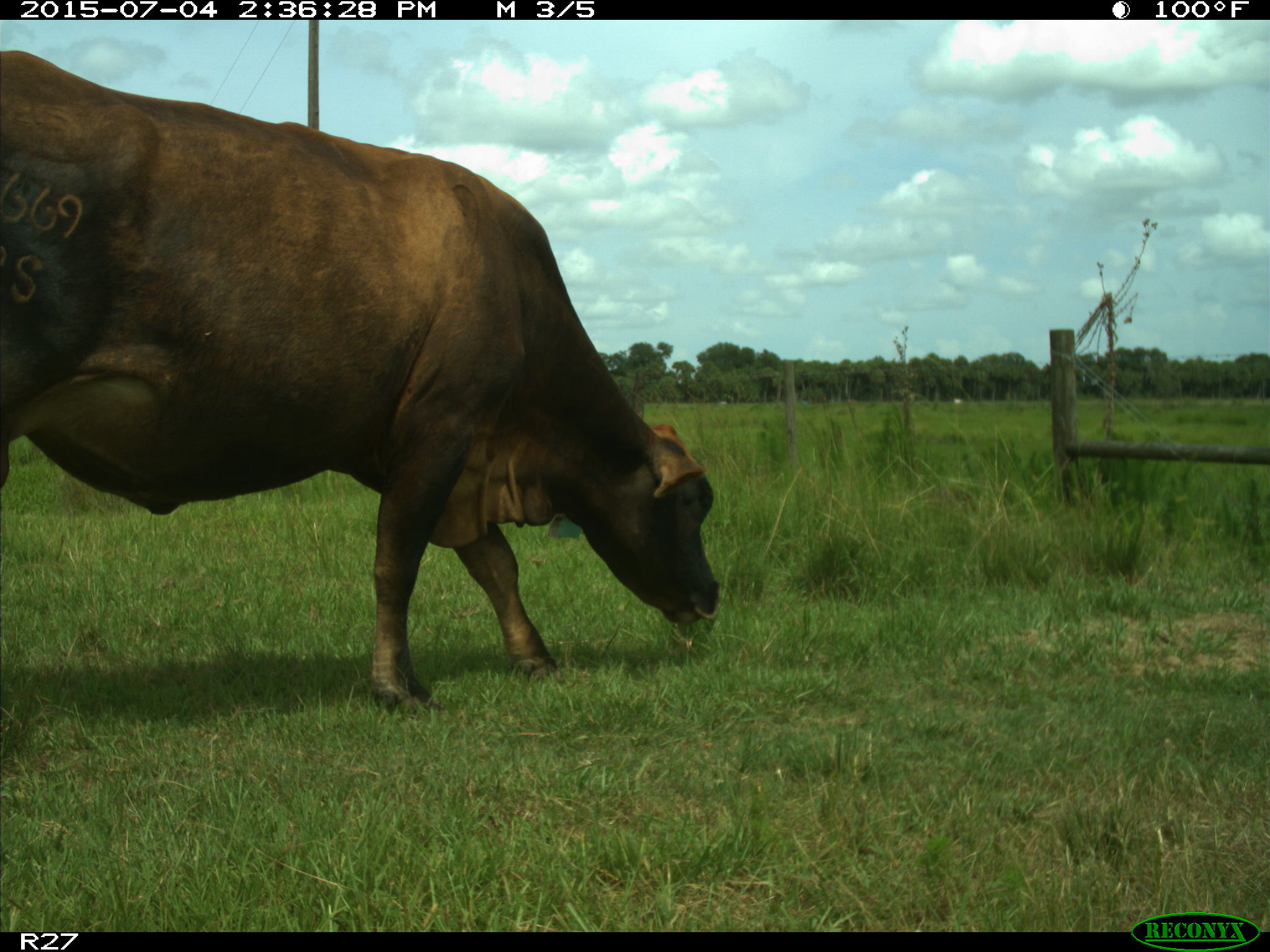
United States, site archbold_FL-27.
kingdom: Animalia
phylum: Chordata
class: Mammalia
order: Artiodactyla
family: Bovidae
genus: Bos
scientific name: Bos taurus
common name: domestic cow